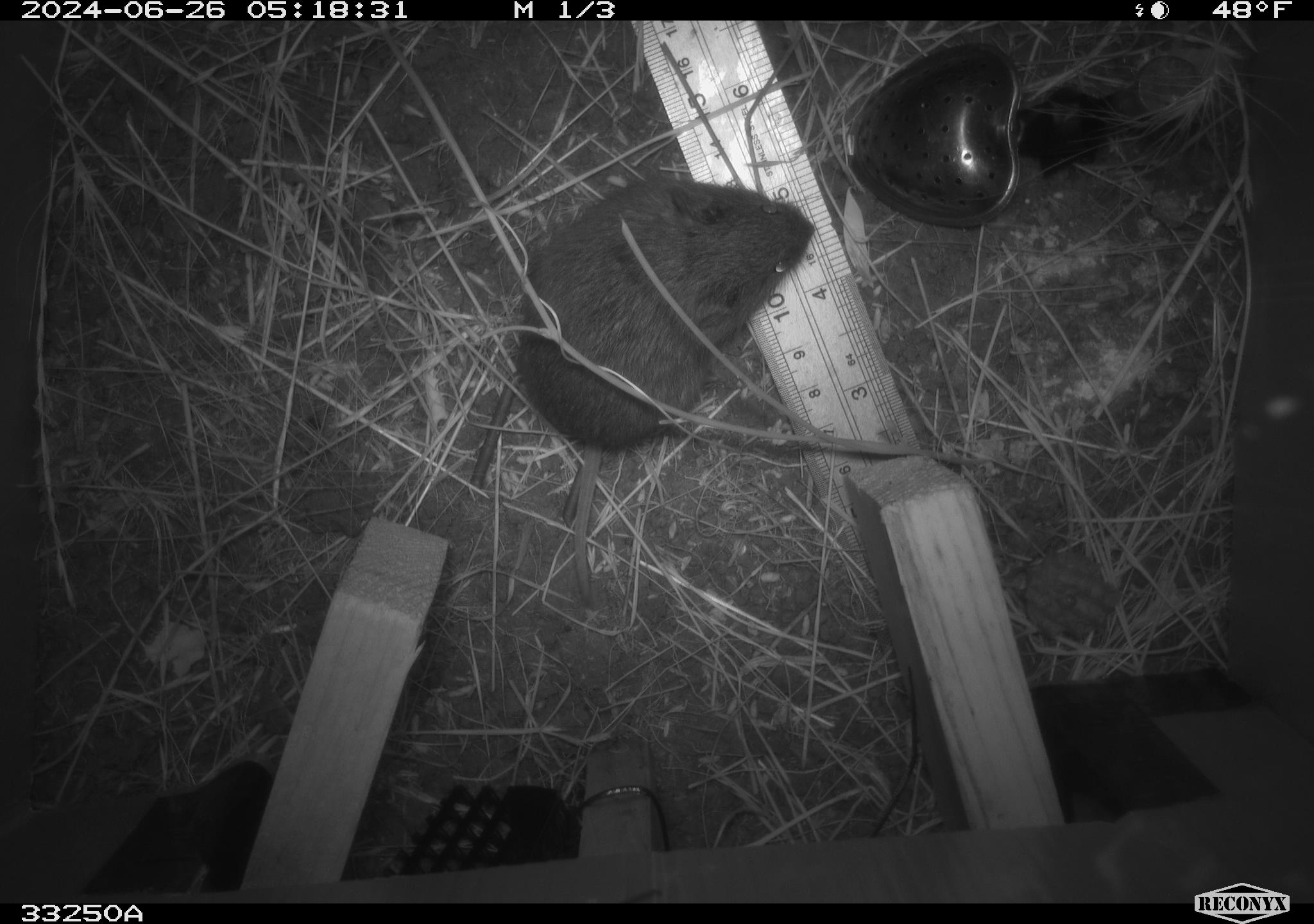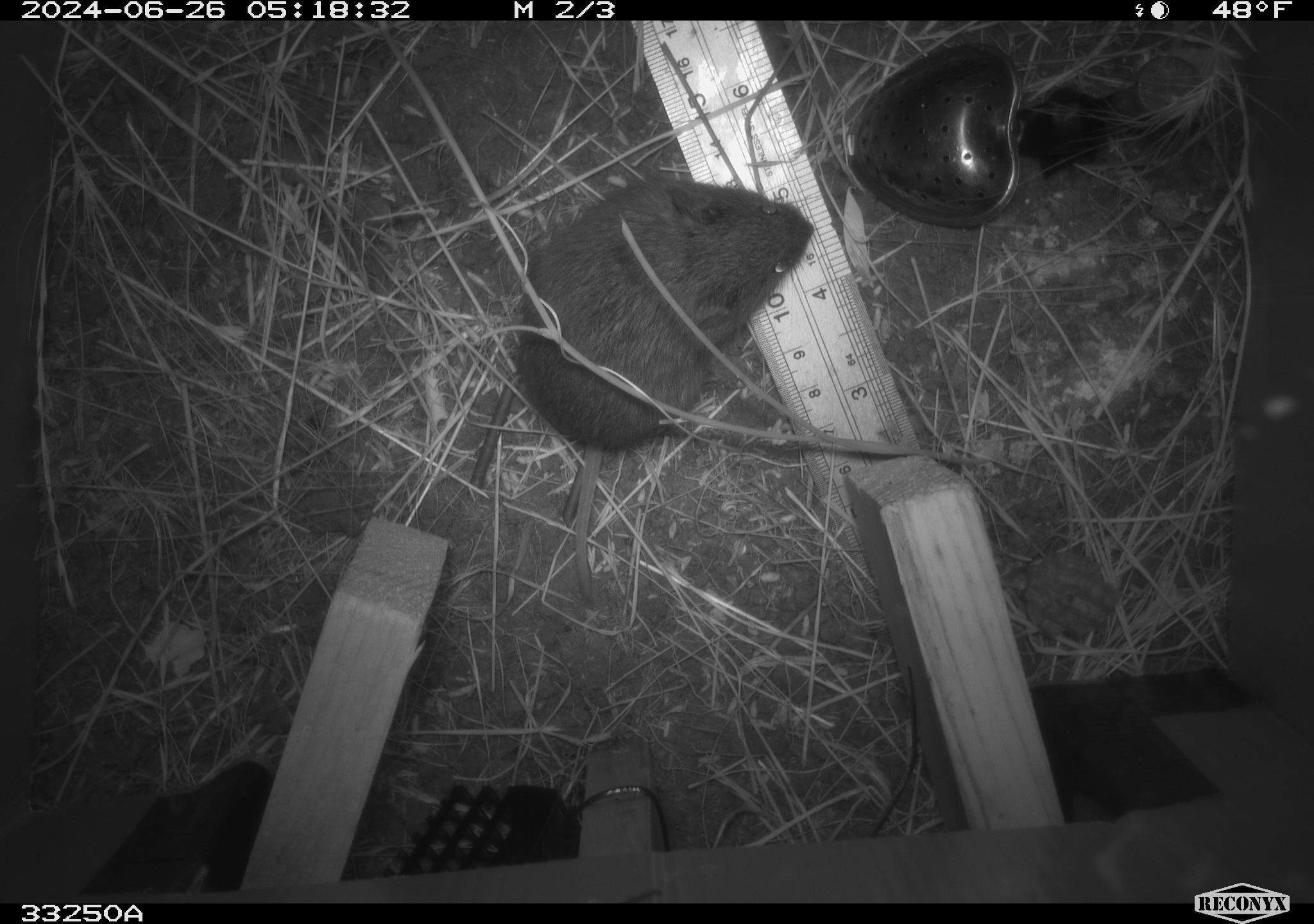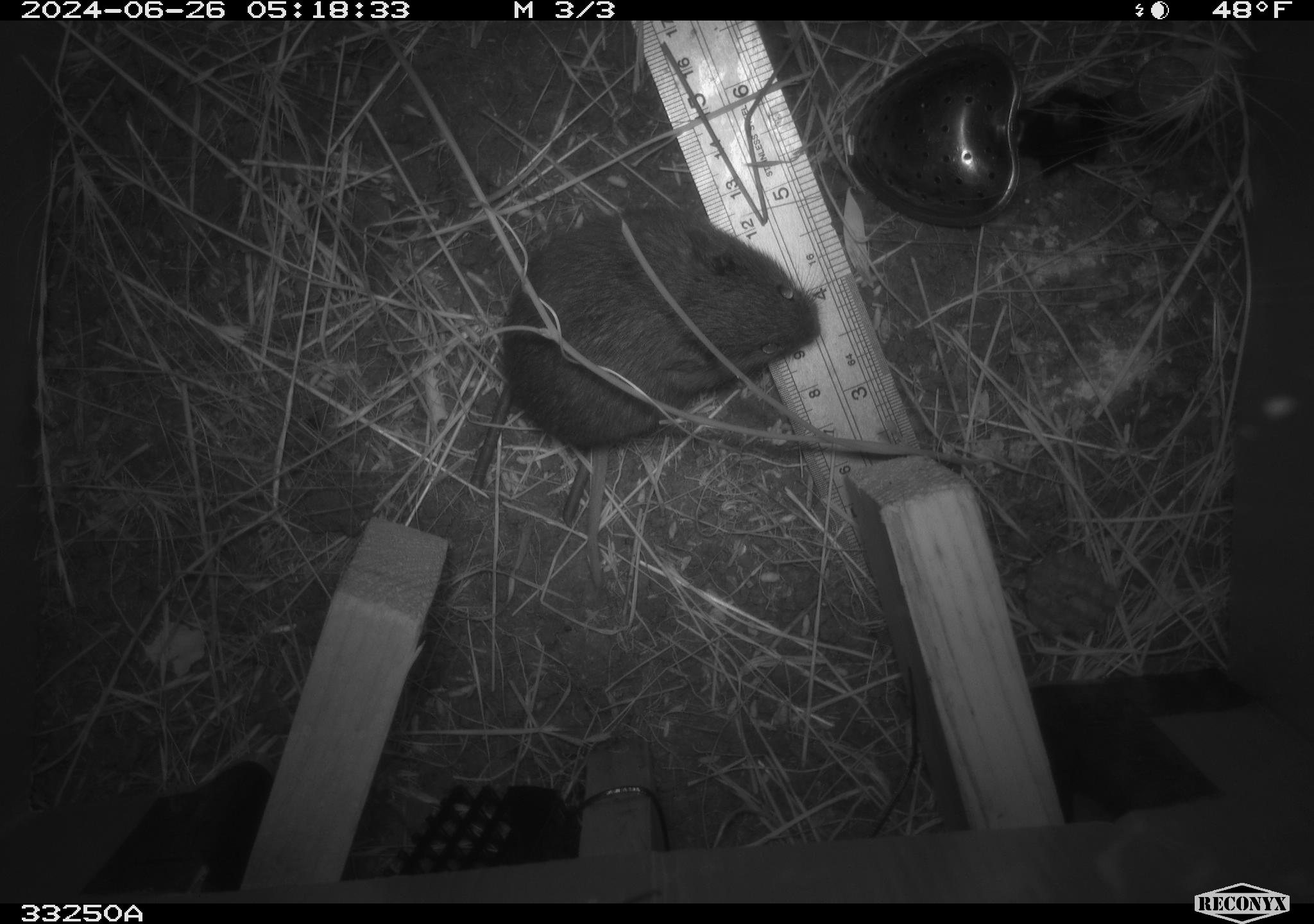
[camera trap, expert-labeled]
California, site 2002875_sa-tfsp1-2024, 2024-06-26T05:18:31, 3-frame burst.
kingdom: Animalia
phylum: Chordata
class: Mammalia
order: Rodentia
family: Cricetidae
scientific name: Arvicolinae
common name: voles, lemmings, and muskrats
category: arvicolinae subfamily